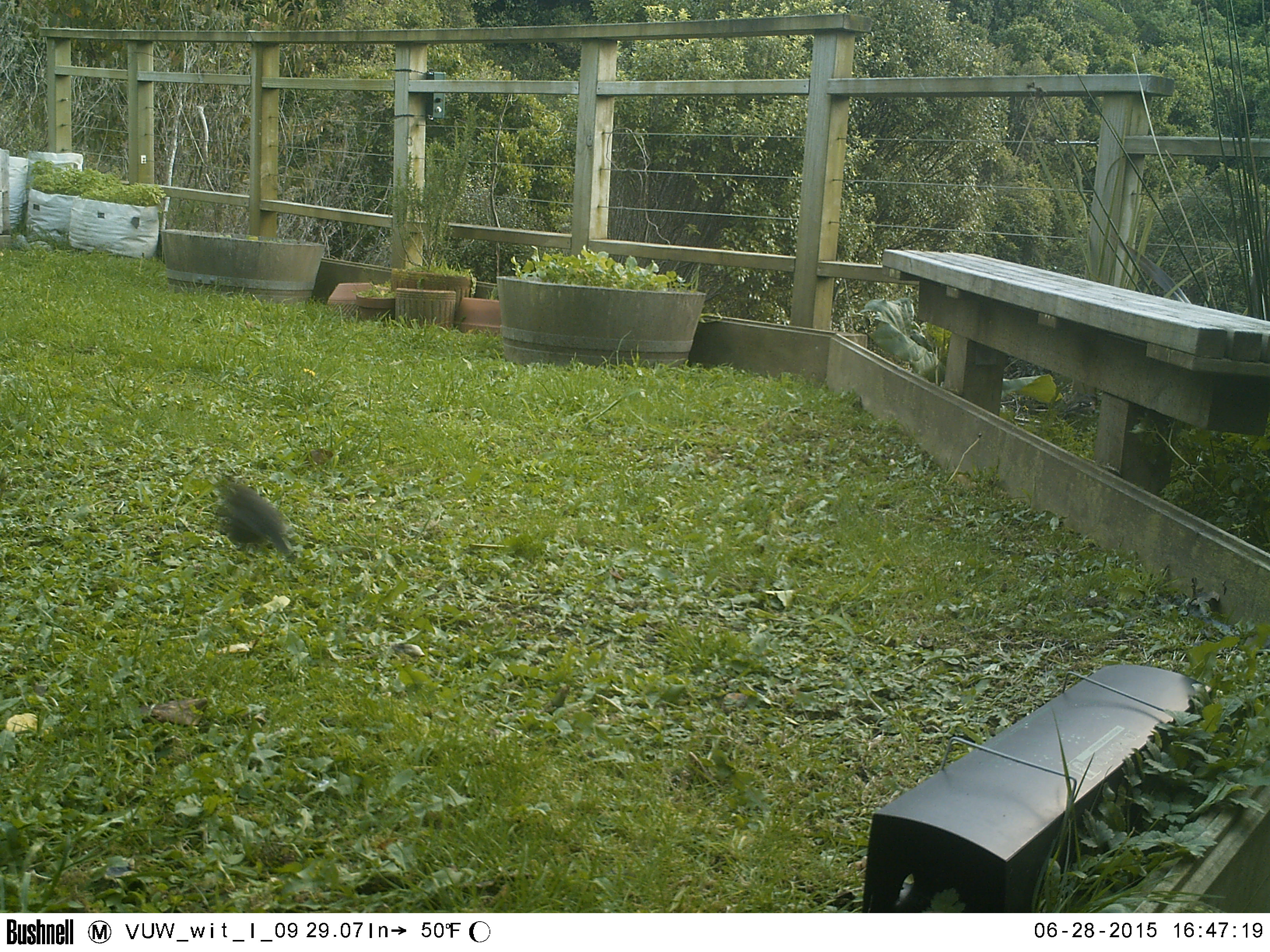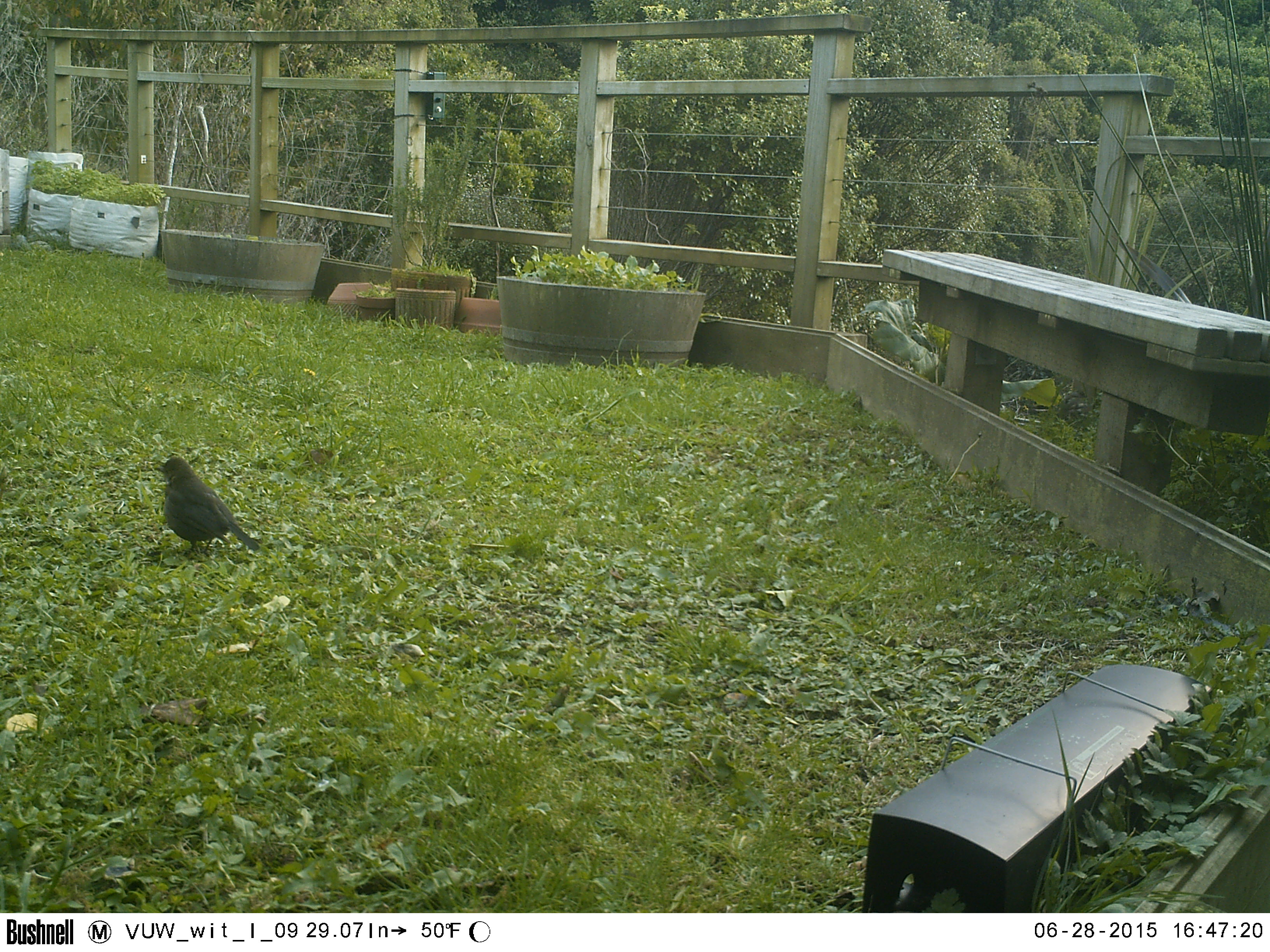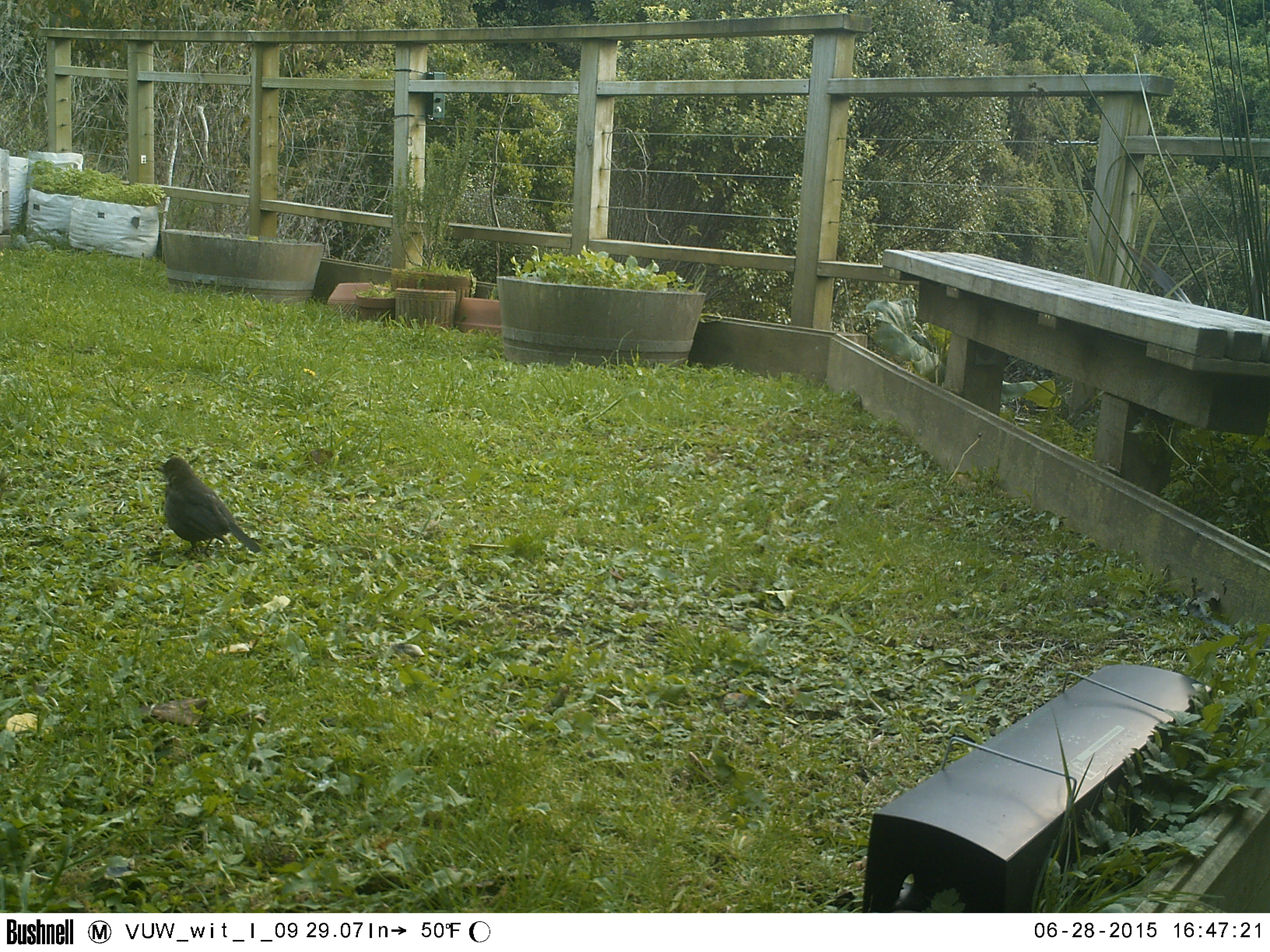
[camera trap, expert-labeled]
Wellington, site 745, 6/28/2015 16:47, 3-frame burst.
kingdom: Animalia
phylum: Chordata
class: Aves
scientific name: Aves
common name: bird